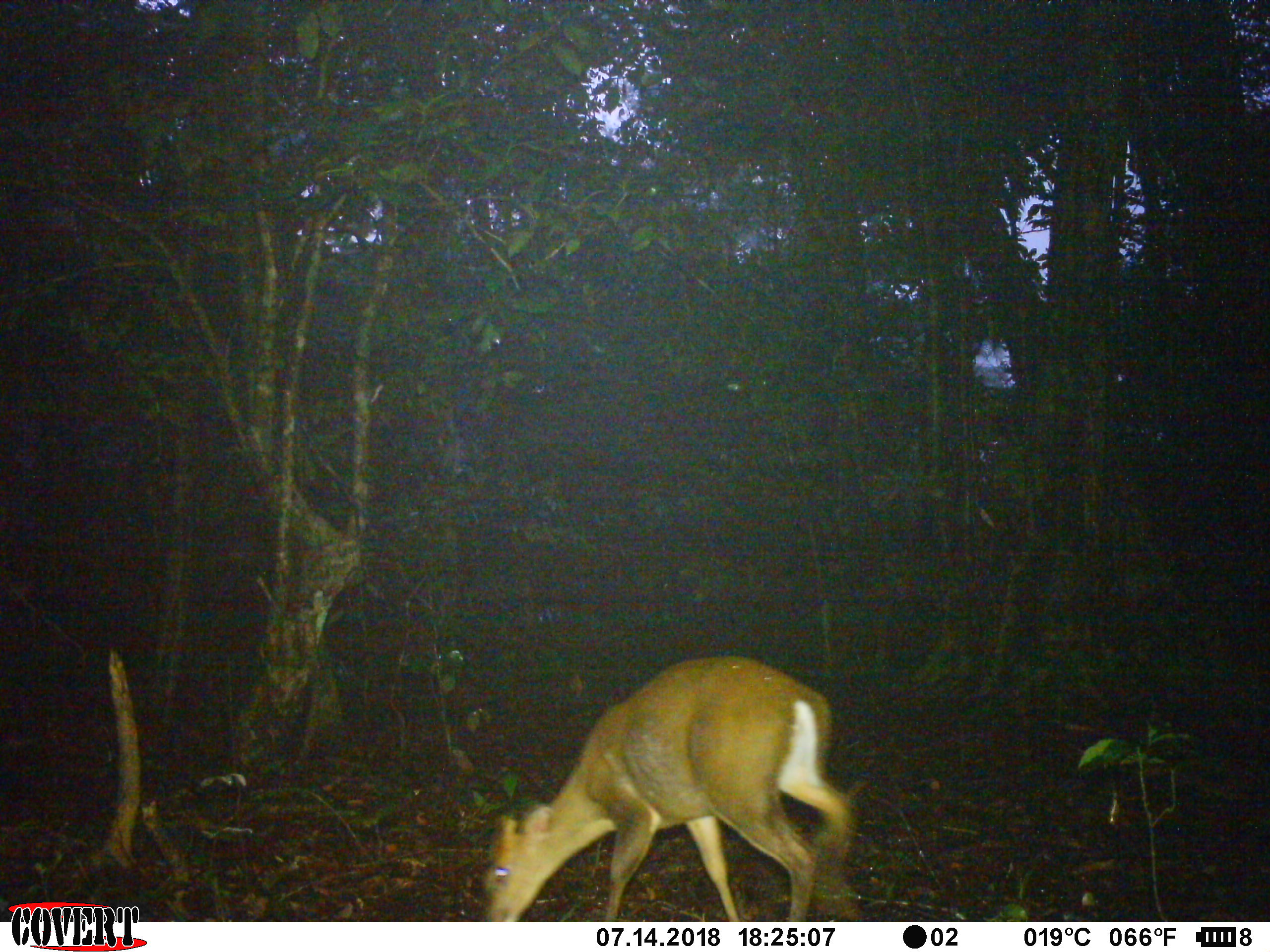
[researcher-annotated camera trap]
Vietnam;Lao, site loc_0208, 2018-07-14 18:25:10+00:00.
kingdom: Animalia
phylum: Chordata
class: Mammalia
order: Artiodactyla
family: Cervidae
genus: Muntiacus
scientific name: Muntiacus rooseveltorum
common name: roosevelt's muntjac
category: roosevelts muntjac group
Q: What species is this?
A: Roosevelts muntjac group (roosevelt's muntjac) (Muntiacus rooseveltorum).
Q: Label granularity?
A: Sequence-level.